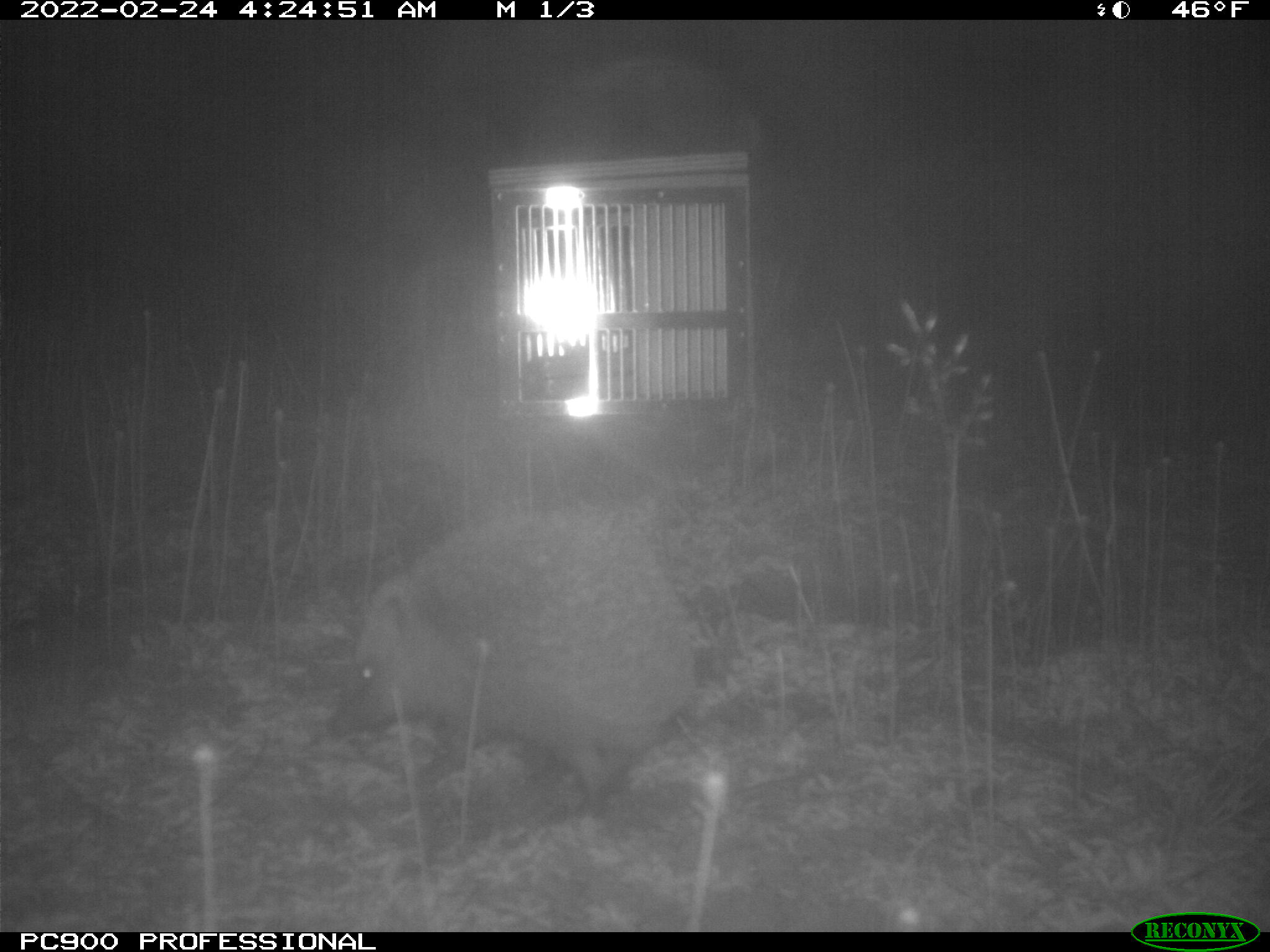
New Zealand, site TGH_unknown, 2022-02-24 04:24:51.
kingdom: Animalia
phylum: Chordata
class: Mammalia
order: Eulipotyphla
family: Erinaceidae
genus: Erinaceus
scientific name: Erinaceus europaeus europaeus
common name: european hedgehog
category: hedgehog